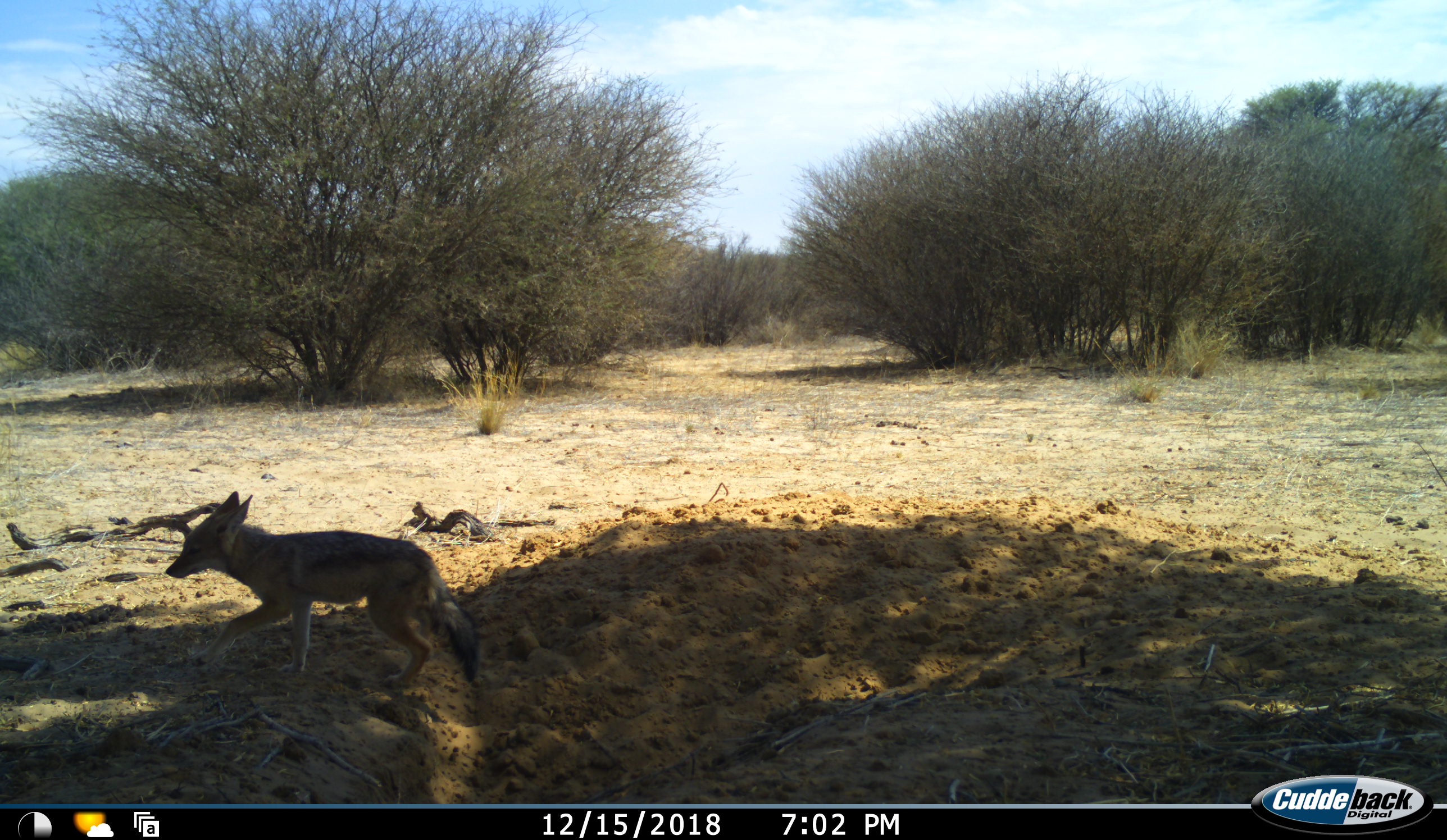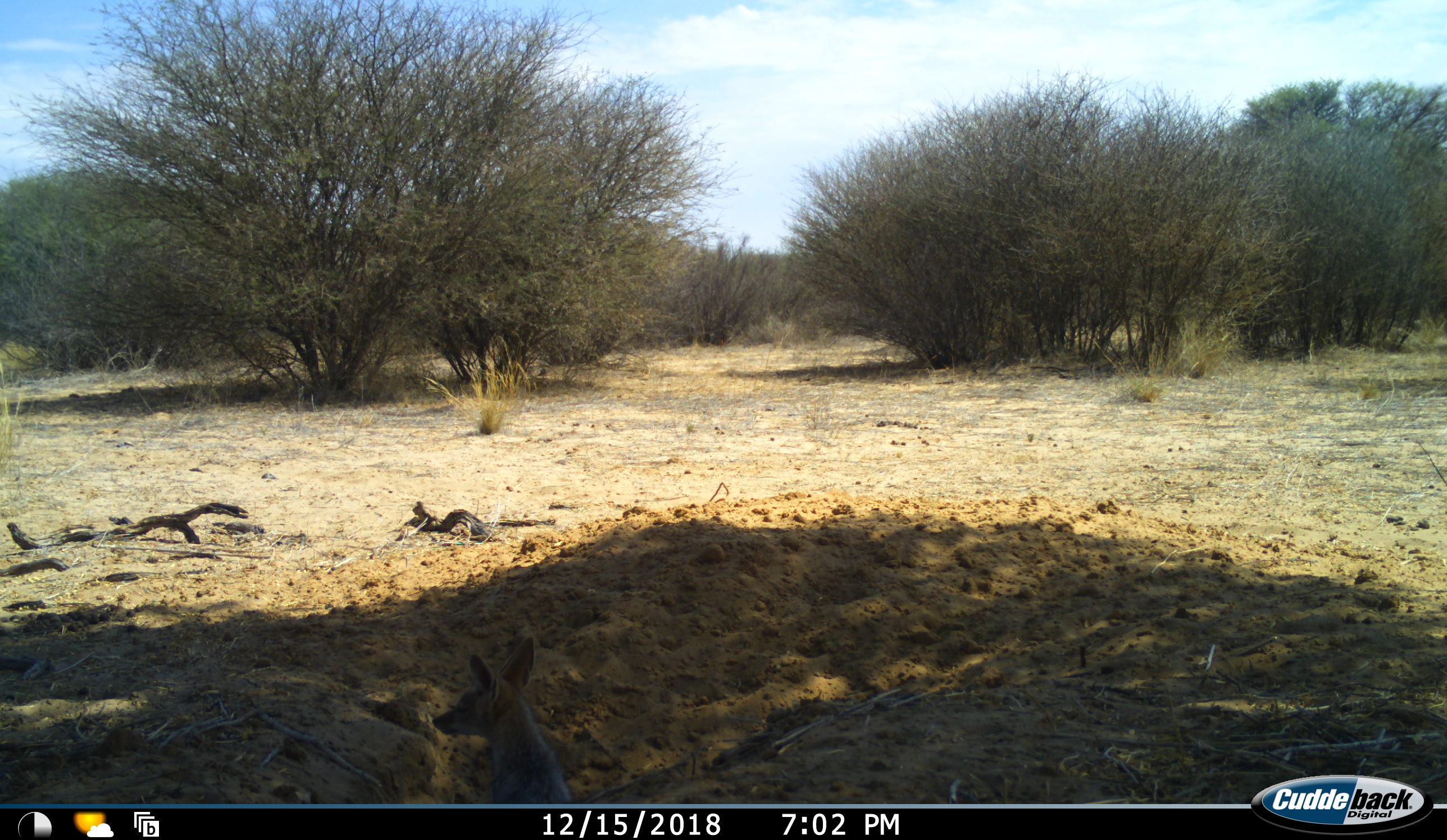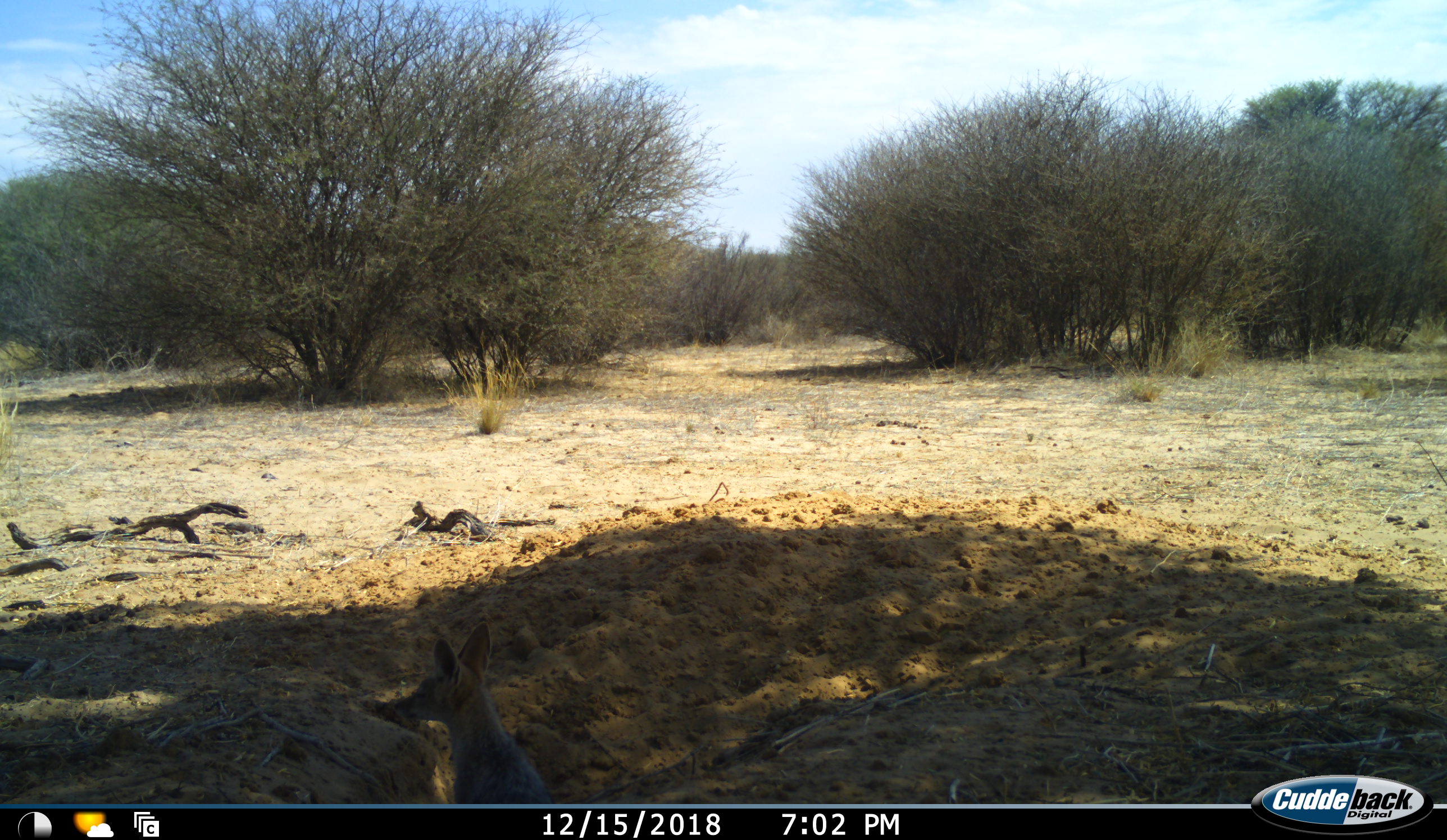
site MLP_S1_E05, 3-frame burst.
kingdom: Animalia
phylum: Chordata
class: Mammalia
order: Carnivora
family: Canidae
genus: Lupulella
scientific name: Lupulella mesomelas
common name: black-backed jackal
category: jackalblackbacked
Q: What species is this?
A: Jackalblackbacked (black-backed jackal) (Lupulella mesomelas).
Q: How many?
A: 1.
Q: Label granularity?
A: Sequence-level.